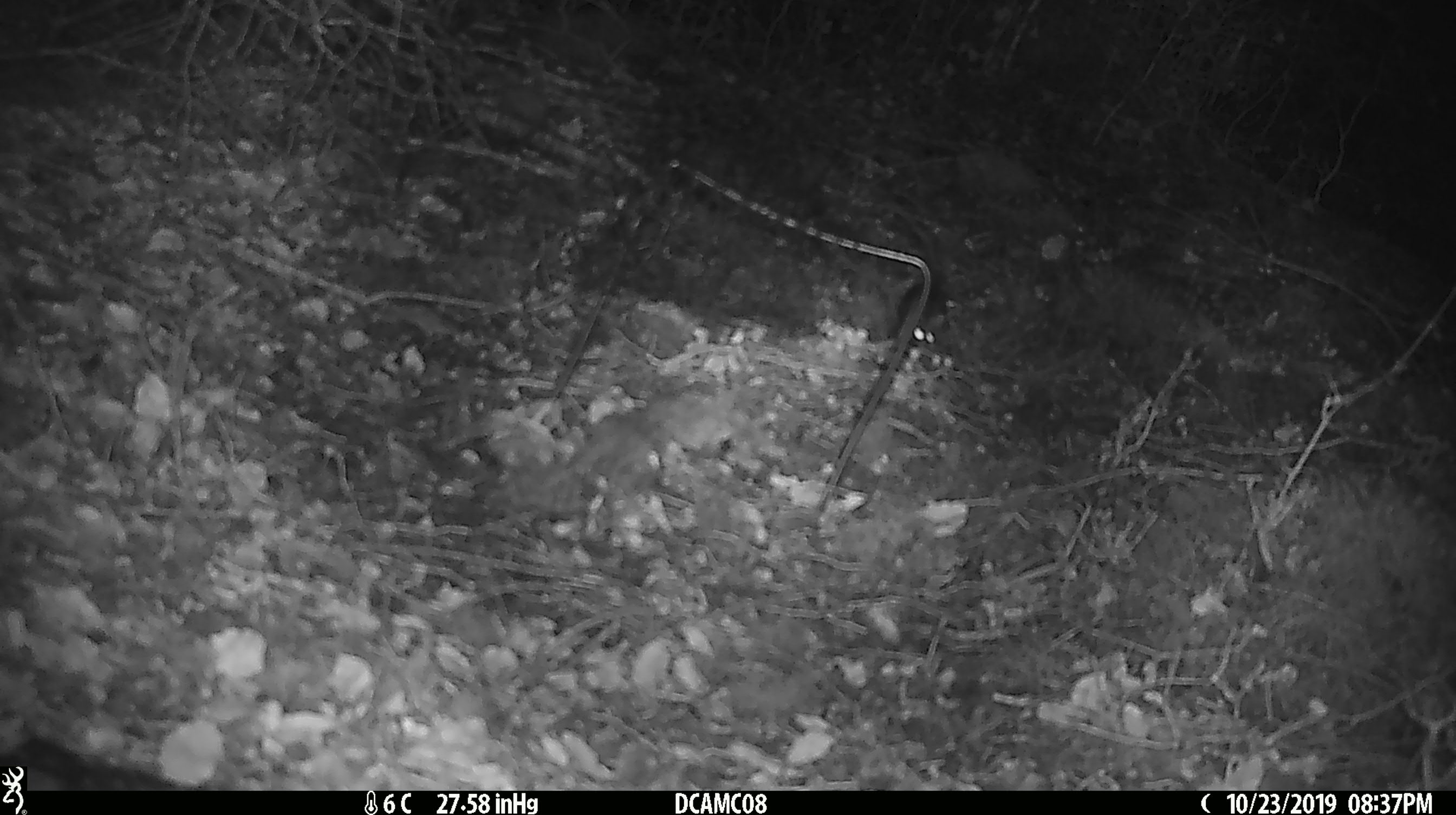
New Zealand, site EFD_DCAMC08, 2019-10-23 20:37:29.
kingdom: Animalia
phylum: Chordata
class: Mammalia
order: Rodentia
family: Muridae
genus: Mus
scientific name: Mus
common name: mouse